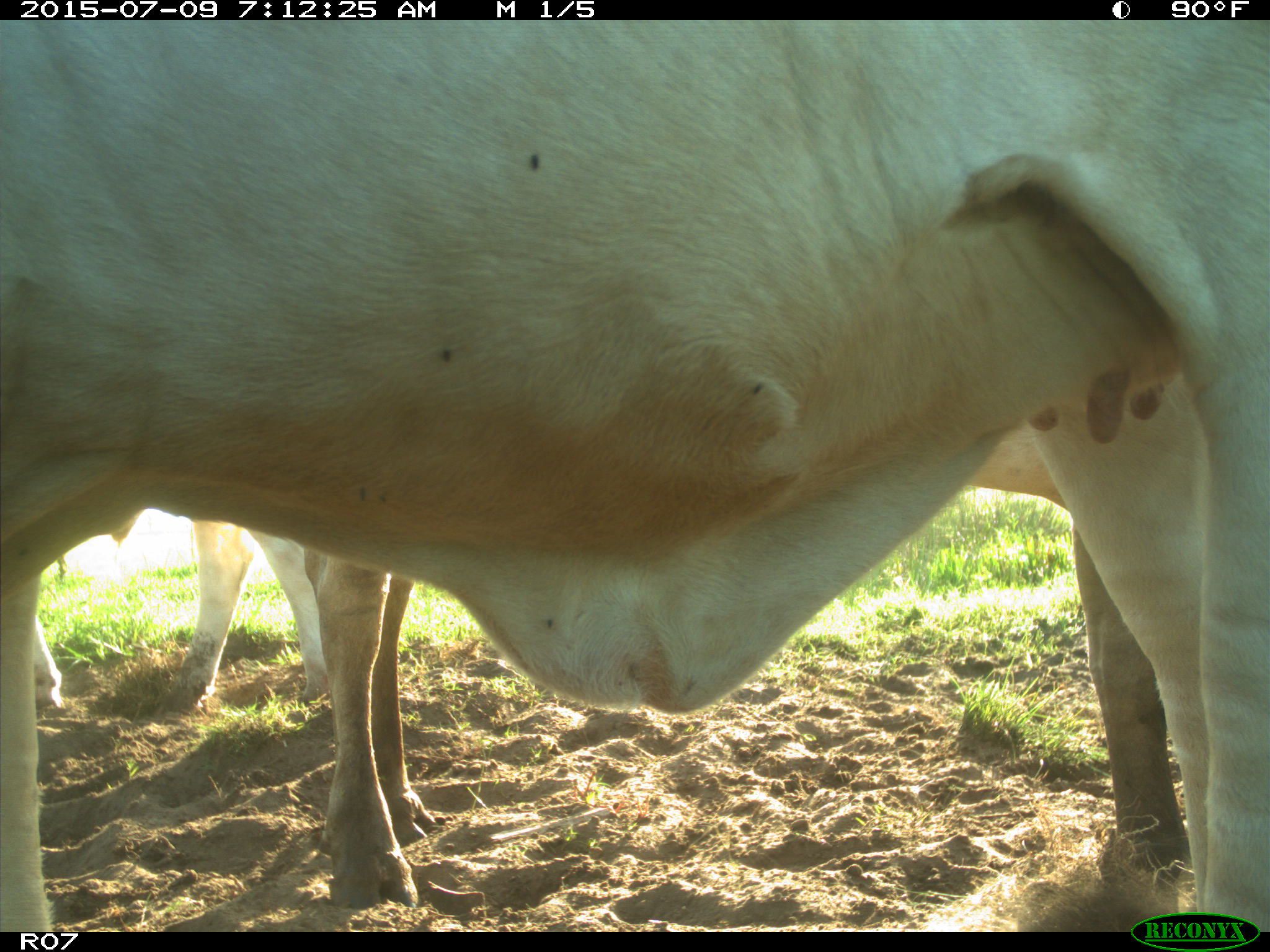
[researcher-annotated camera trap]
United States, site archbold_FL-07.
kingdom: Animalia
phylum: Chordata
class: Mammalia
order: Artiodactyla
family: Bovidae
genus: Bos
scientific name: Bos taurus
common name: domestic cow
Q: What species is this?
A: Bos taurus (domestic cow).